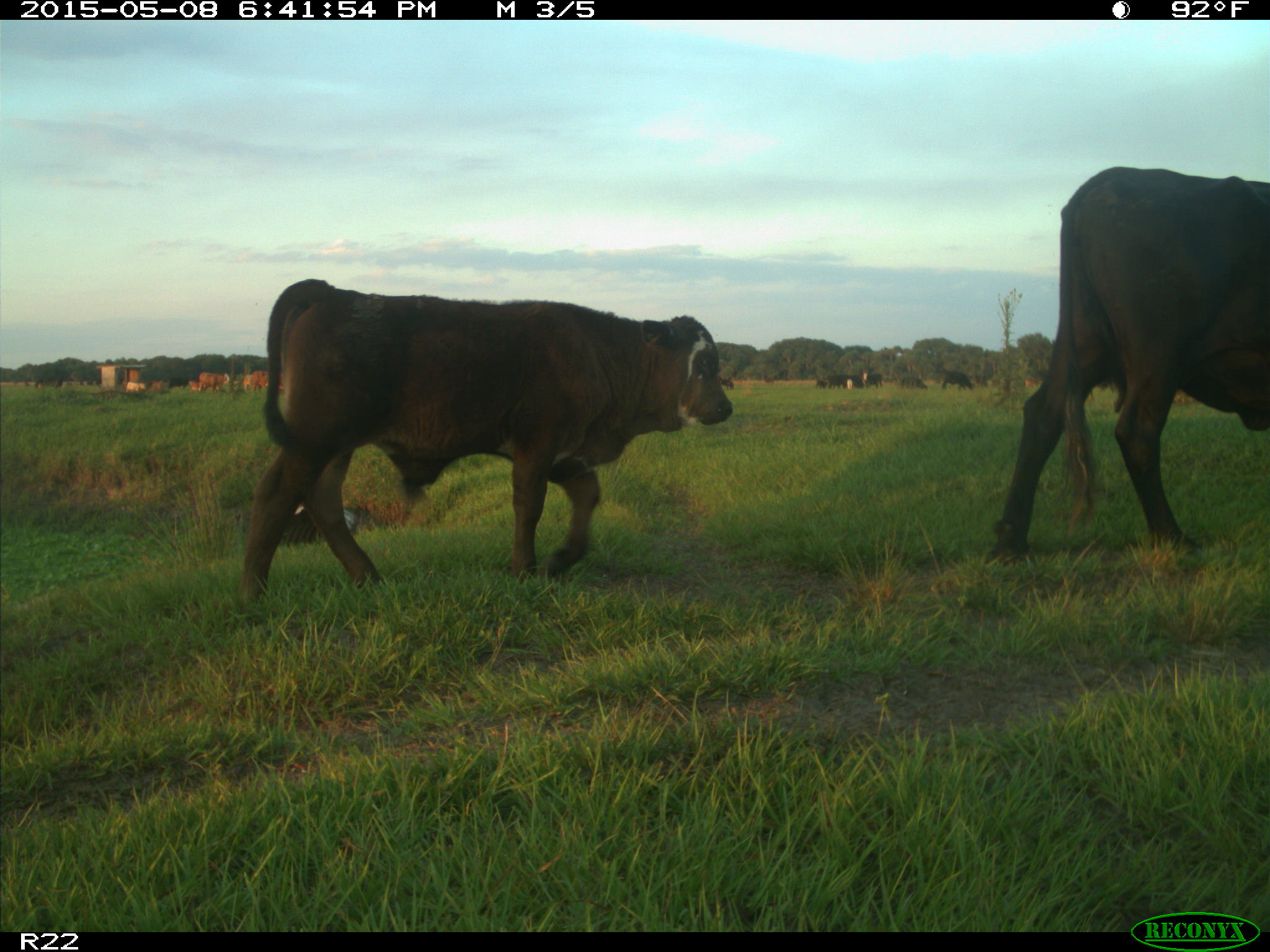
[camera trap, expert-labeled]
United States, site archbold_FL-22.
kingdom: Animalia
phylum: Chordata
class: Mammalia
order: Artiodactyla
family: Bovidae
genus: Bos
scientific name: Bos taurus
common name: domestic cow